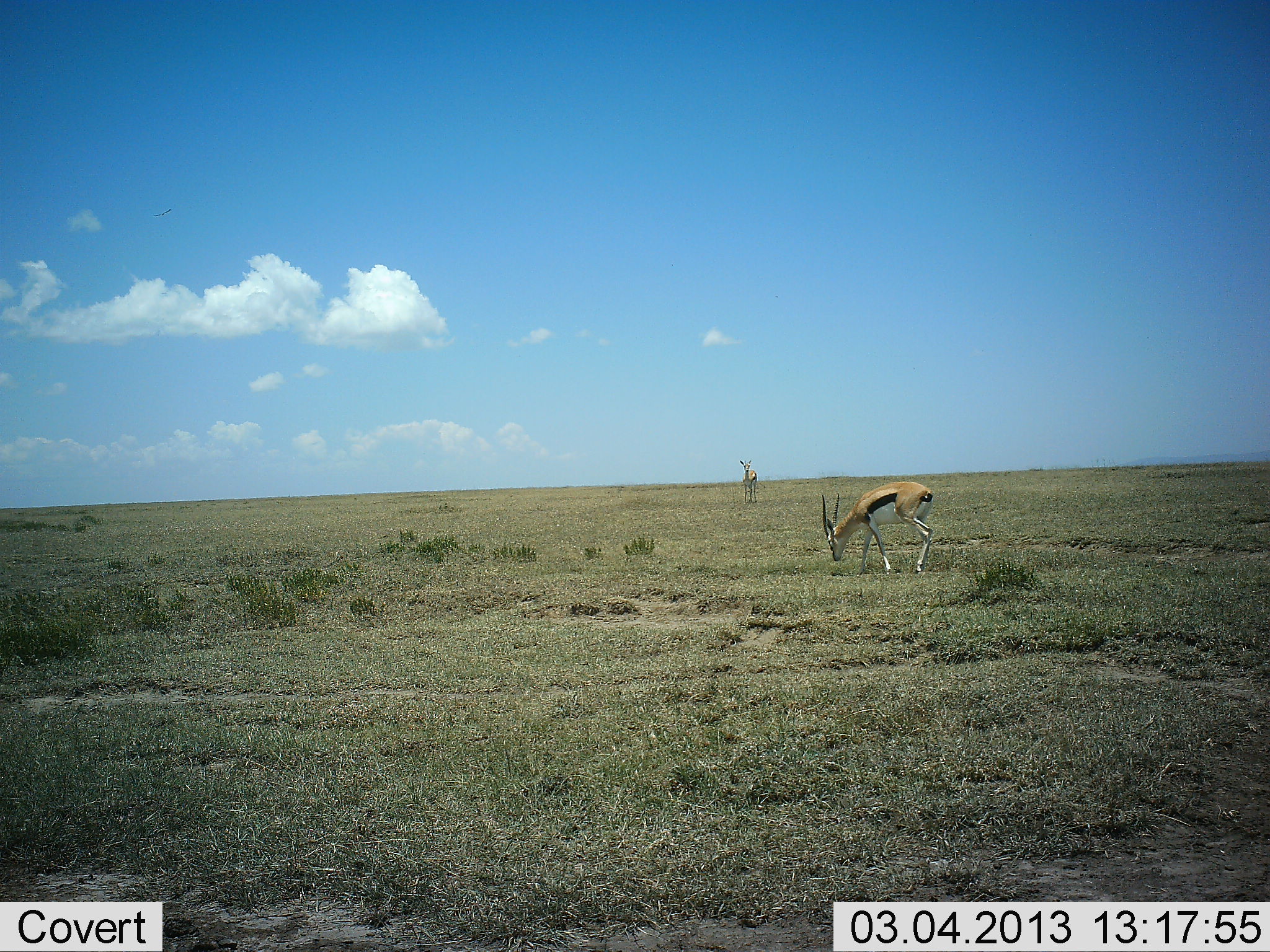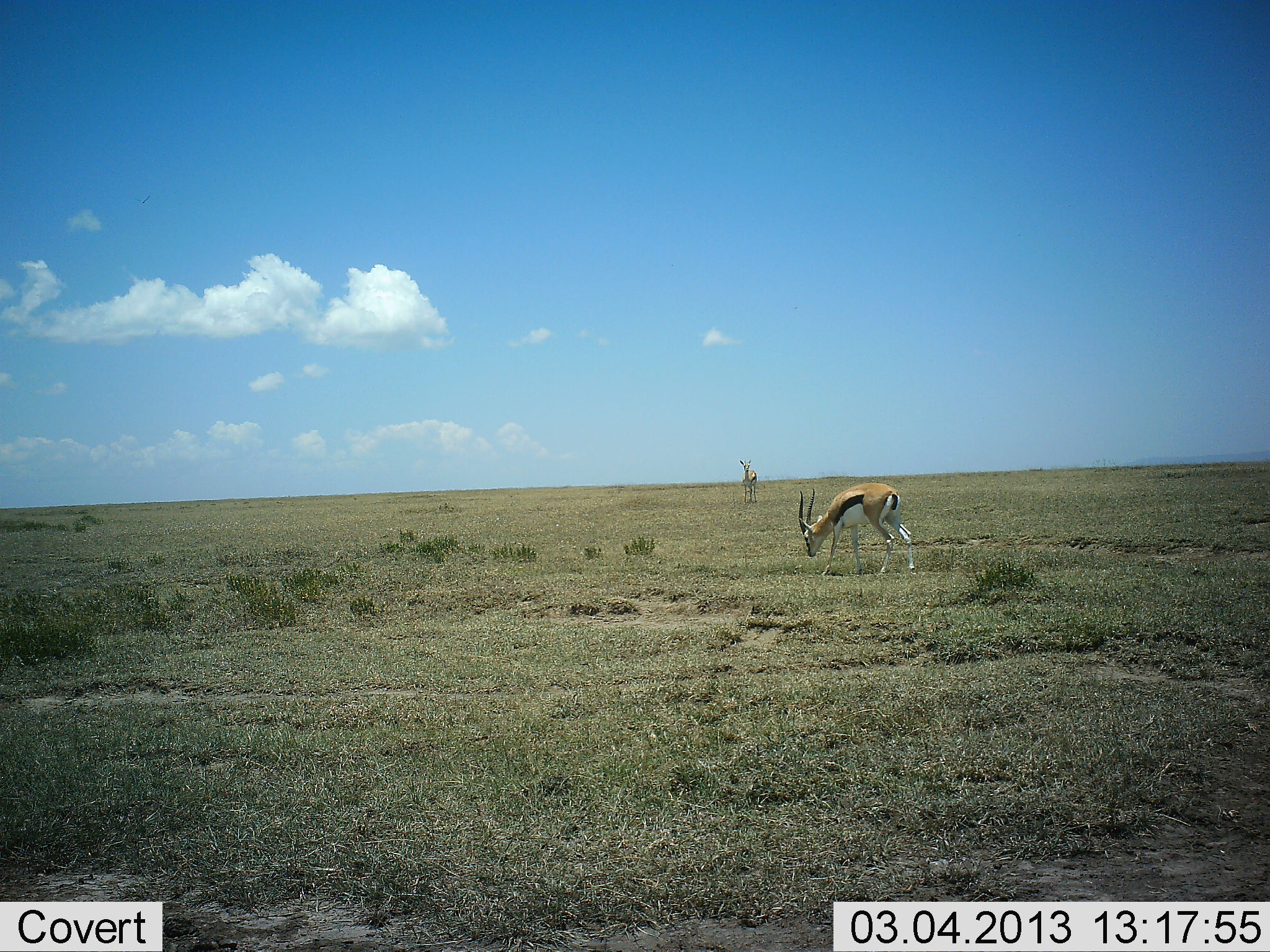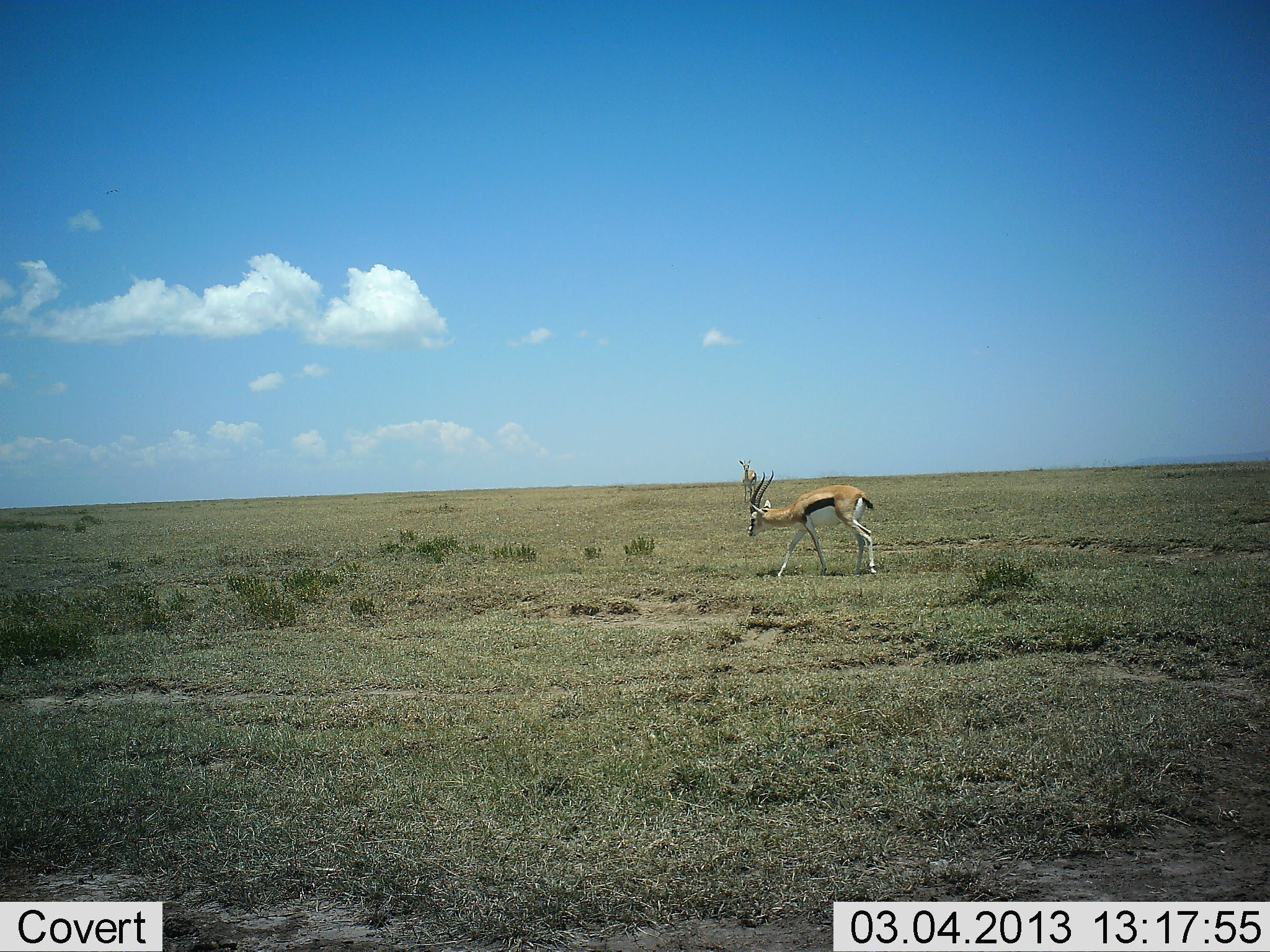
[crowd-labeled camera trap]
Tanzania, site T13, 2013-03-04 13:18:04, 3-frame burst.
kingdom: Animalia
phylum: Chordata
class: Mammalia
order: Artiodactyla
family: Bovidae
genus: Eudorcas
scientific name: Eudorcas thomsonii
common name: thomson's gazelle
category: gazellethomsons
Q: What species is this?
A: Gazellethomsons (thomson's gazelle) (Eudorcas thomsonii).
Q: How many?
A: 2.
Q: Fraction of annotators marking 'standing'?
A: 74%.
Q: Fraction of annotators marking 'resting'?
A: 0%.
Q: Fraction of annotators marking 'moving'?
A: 42%.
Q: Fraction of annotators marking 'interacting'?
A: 0%.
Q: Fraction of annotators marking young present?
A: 0%.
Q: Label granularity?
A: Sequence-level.